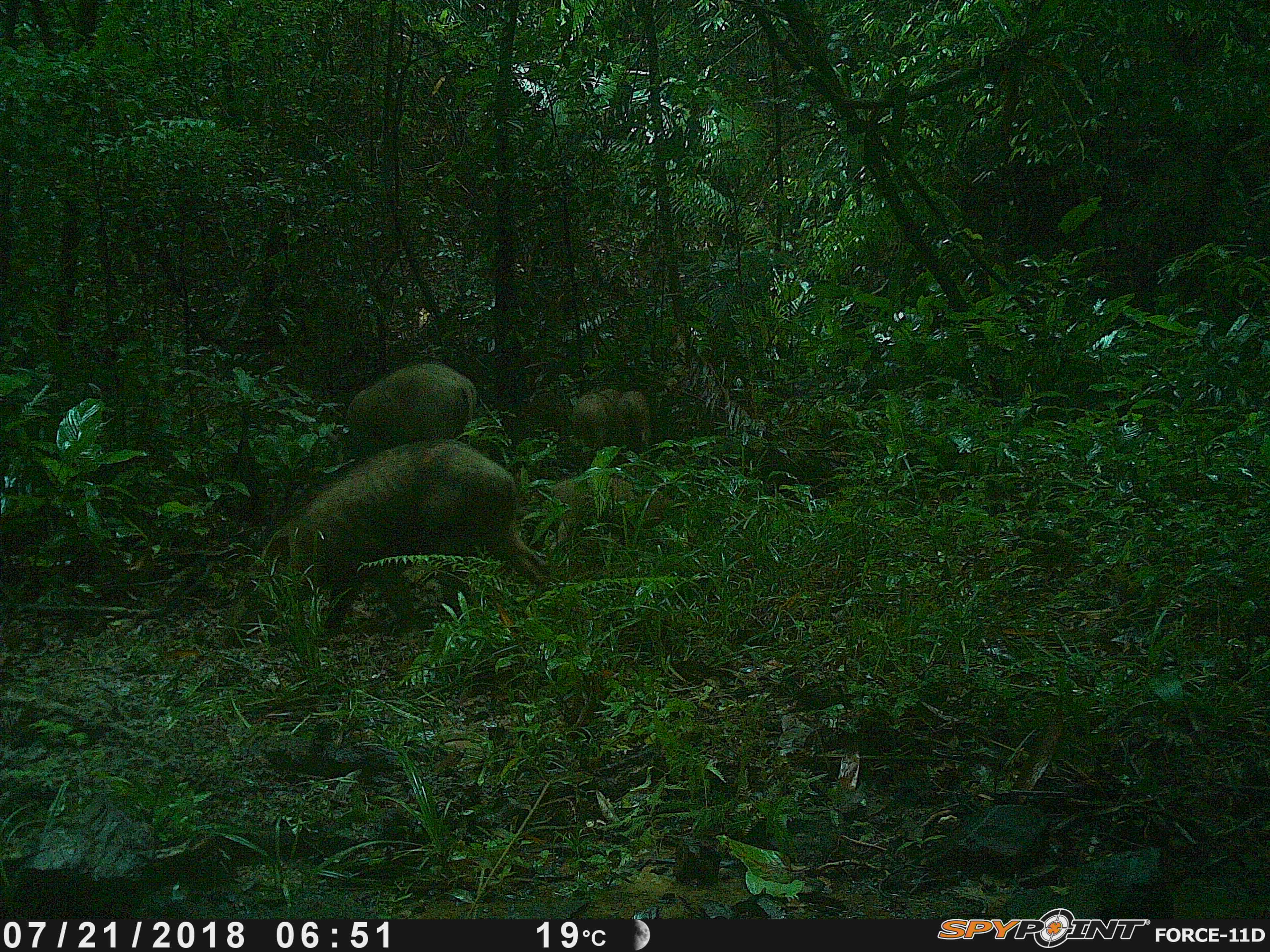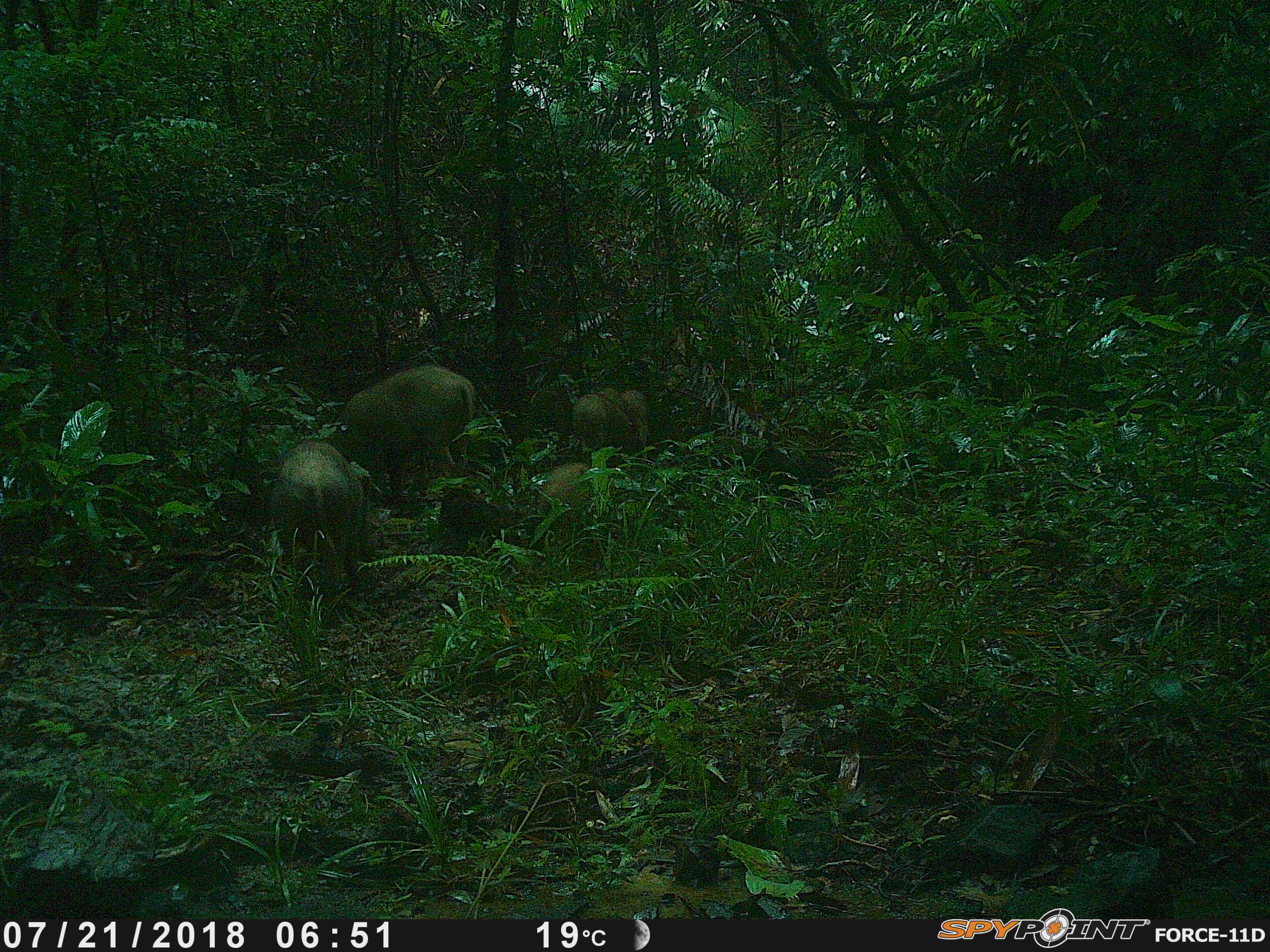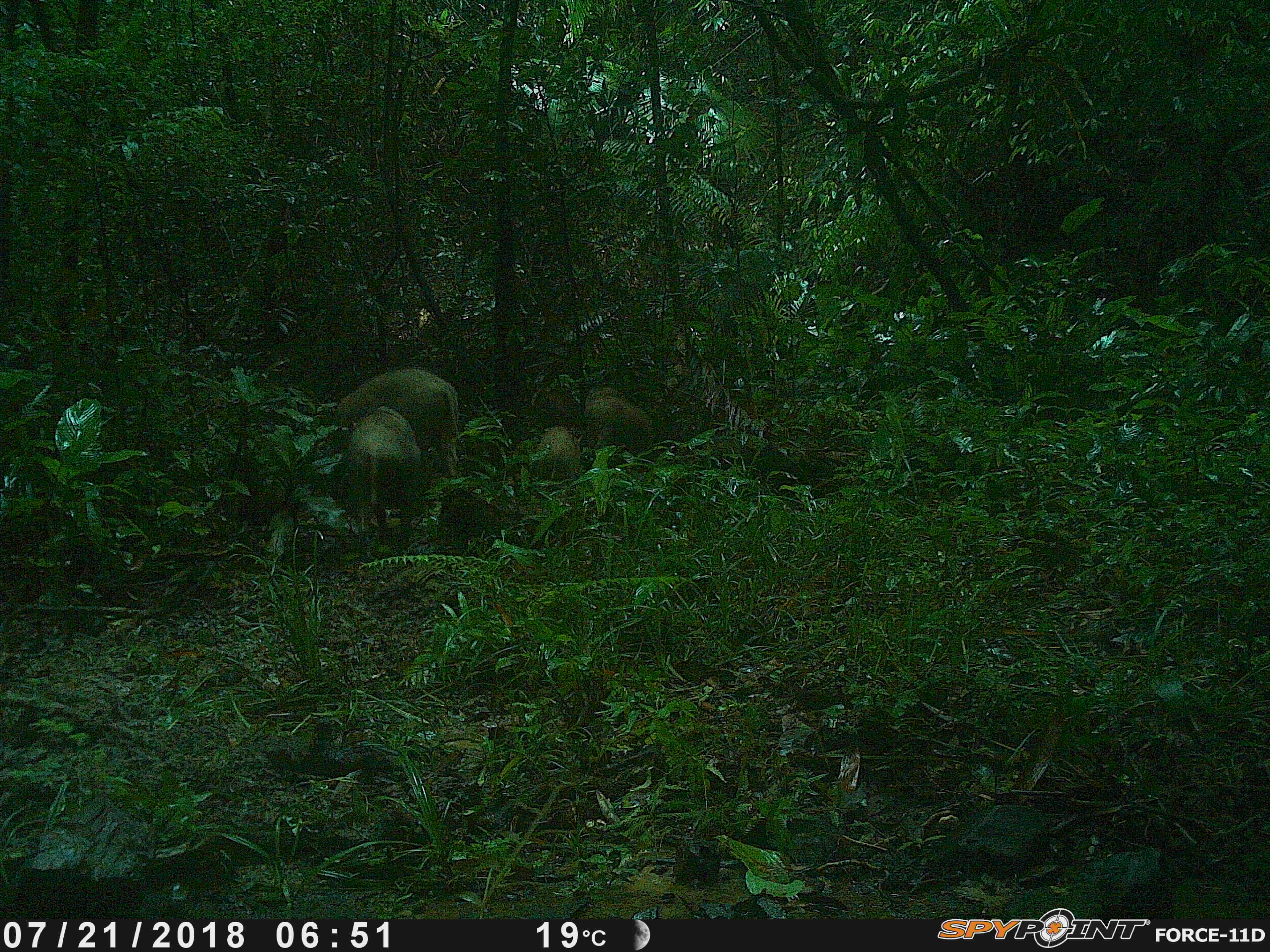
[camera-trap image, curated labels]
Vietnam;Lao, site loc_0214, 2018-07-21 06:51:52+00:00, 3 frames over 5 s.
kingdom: Animalia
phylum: Chordata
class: Mammalia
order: Artiodactyla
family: Suidae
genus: Sus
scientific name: Sus scrofa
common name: eurasian wild pig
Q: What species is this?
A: Eurasian wild pig (Sus scrofa).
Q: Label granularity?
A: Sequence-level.